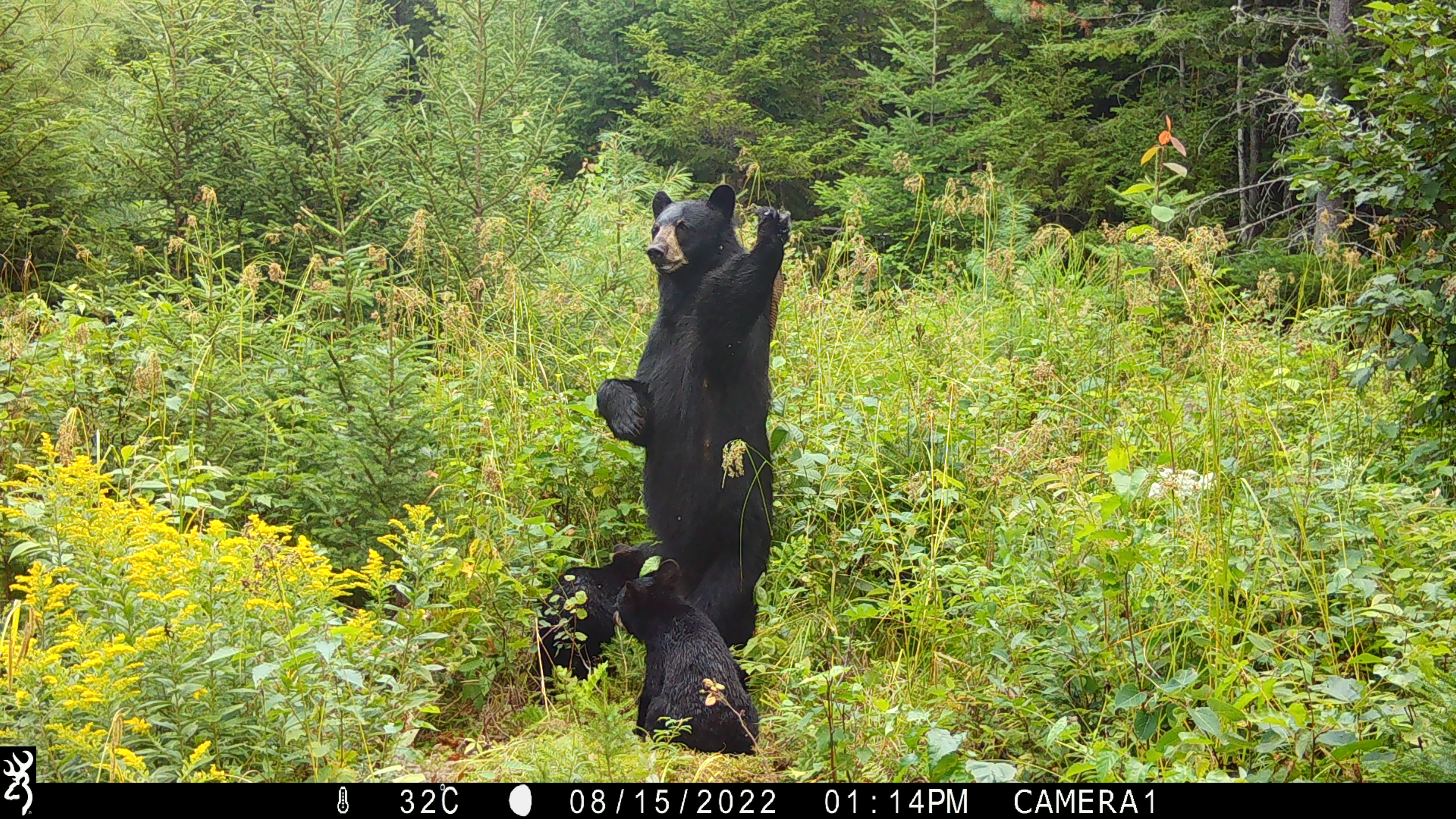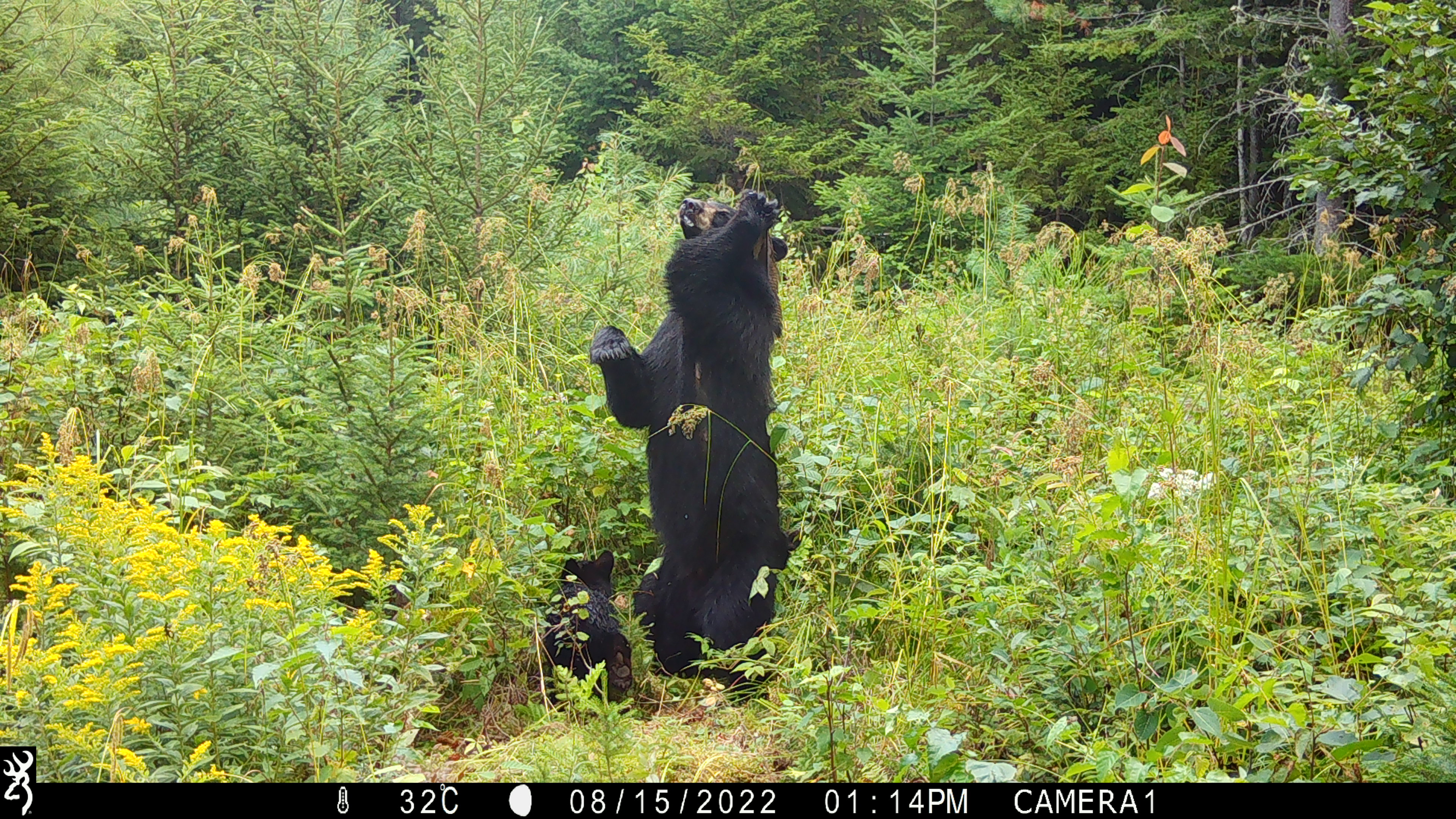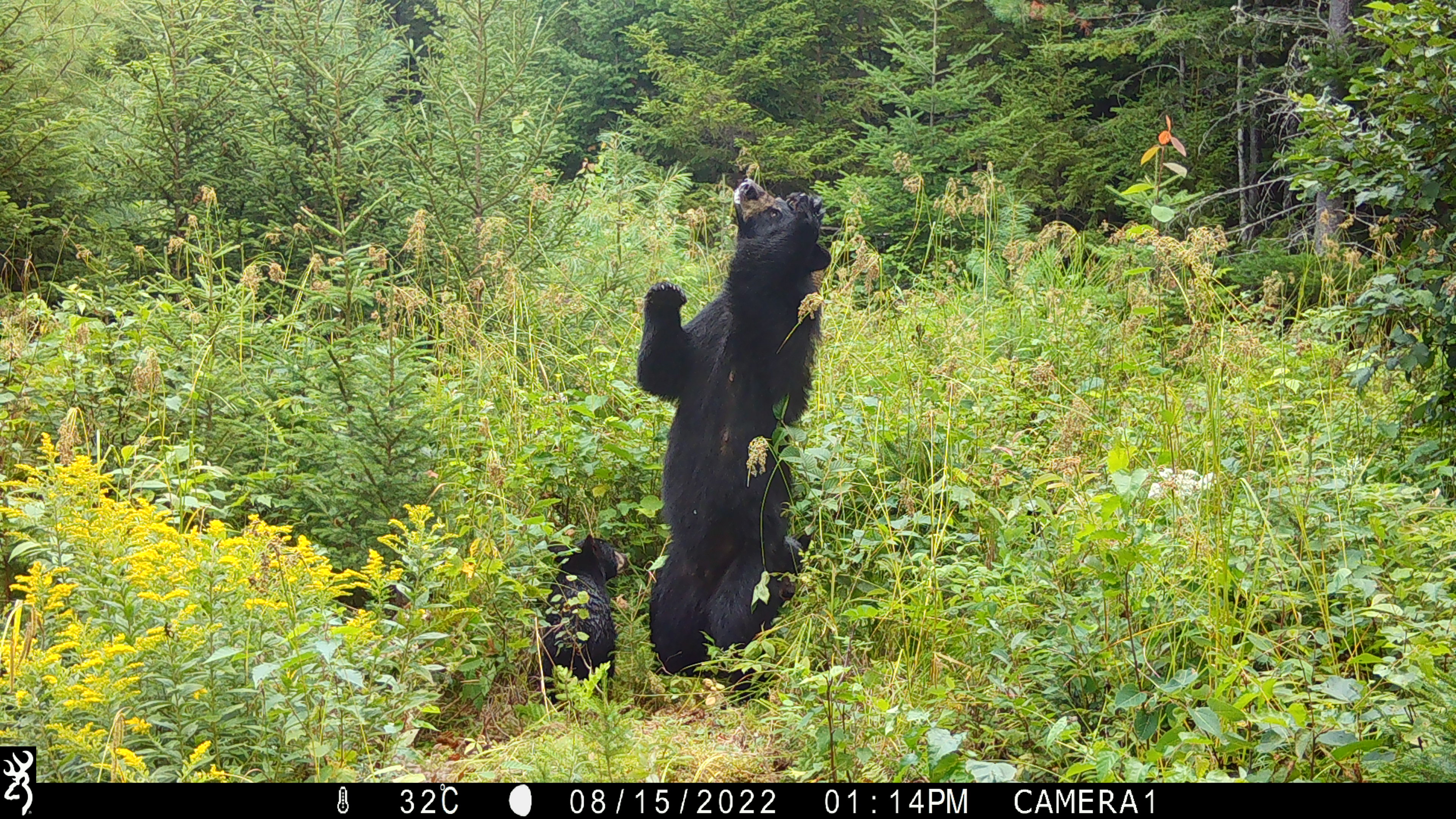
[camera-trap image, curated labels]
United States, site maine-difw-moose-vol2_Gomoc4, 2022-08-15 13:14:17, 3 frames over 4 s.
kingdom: Animalia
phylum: Chordata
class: Mammalia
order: Carnivora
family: Ursidae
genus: Ursus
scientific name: Ursus americanus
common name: black bear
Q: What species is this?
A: Black bear (Ursus americanus).